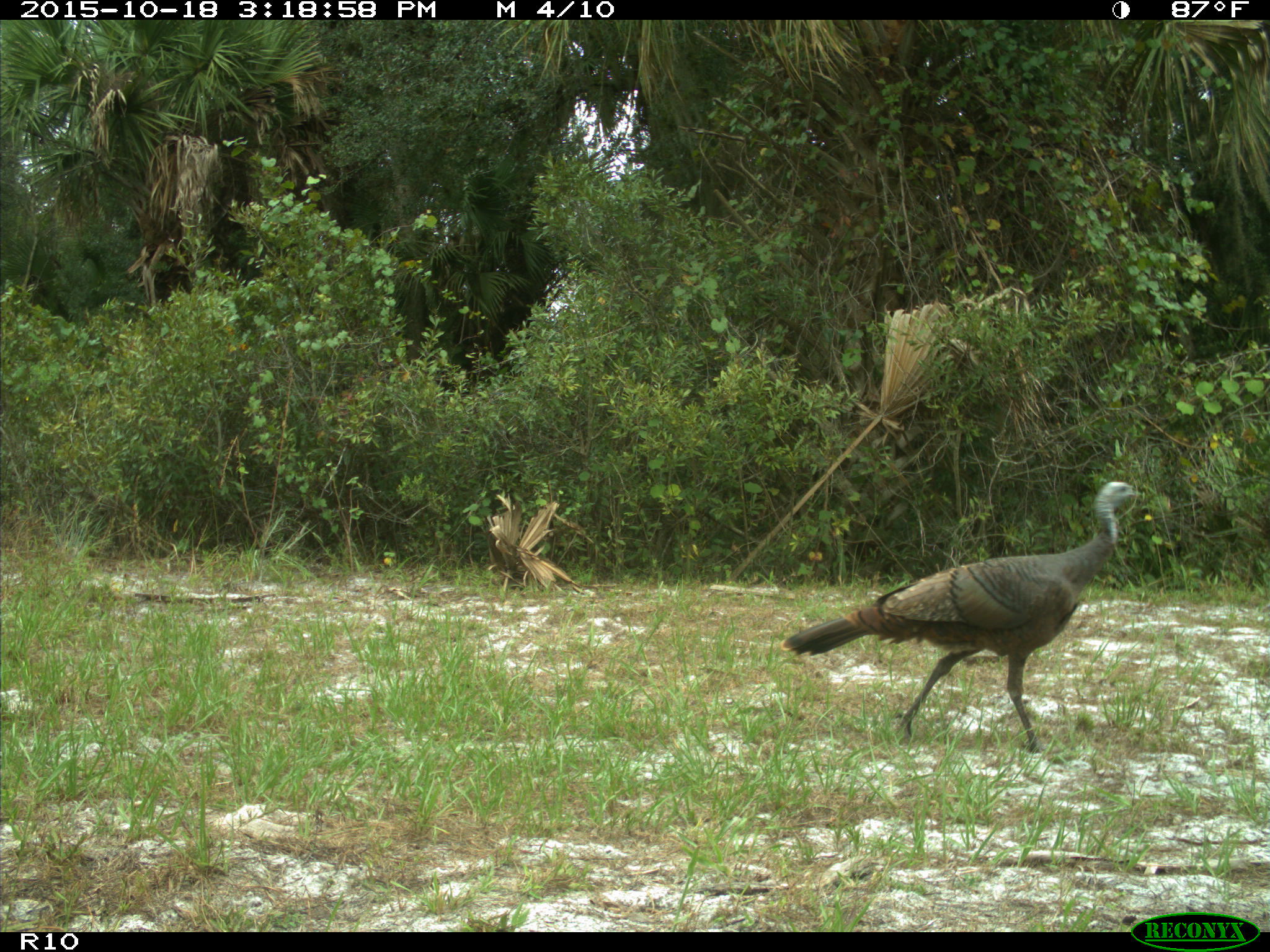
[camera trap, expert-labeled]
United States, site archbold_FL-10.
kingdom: Animalia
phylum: Chordata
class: Aves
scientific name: Aves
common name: birds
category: unidentified bird